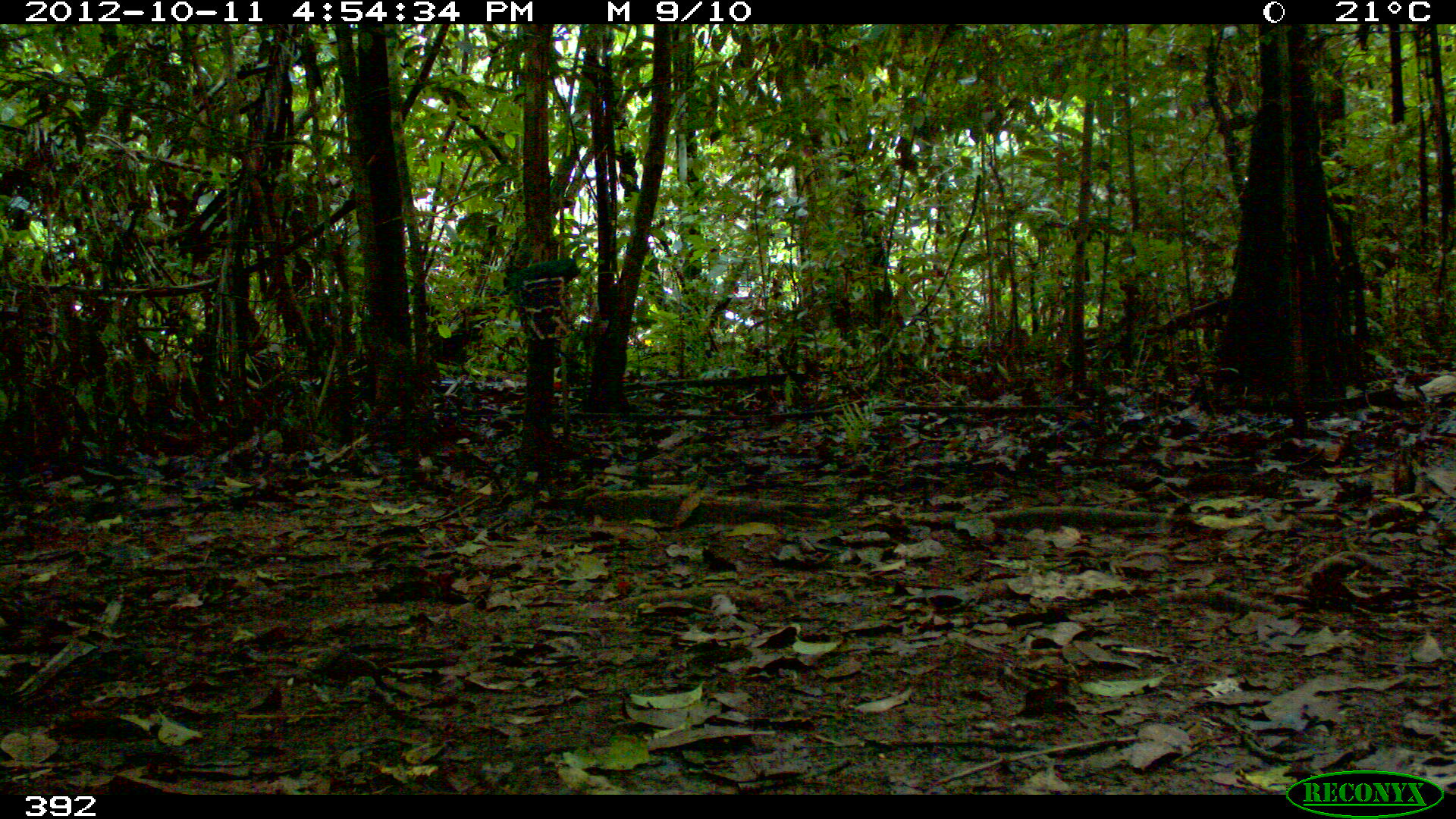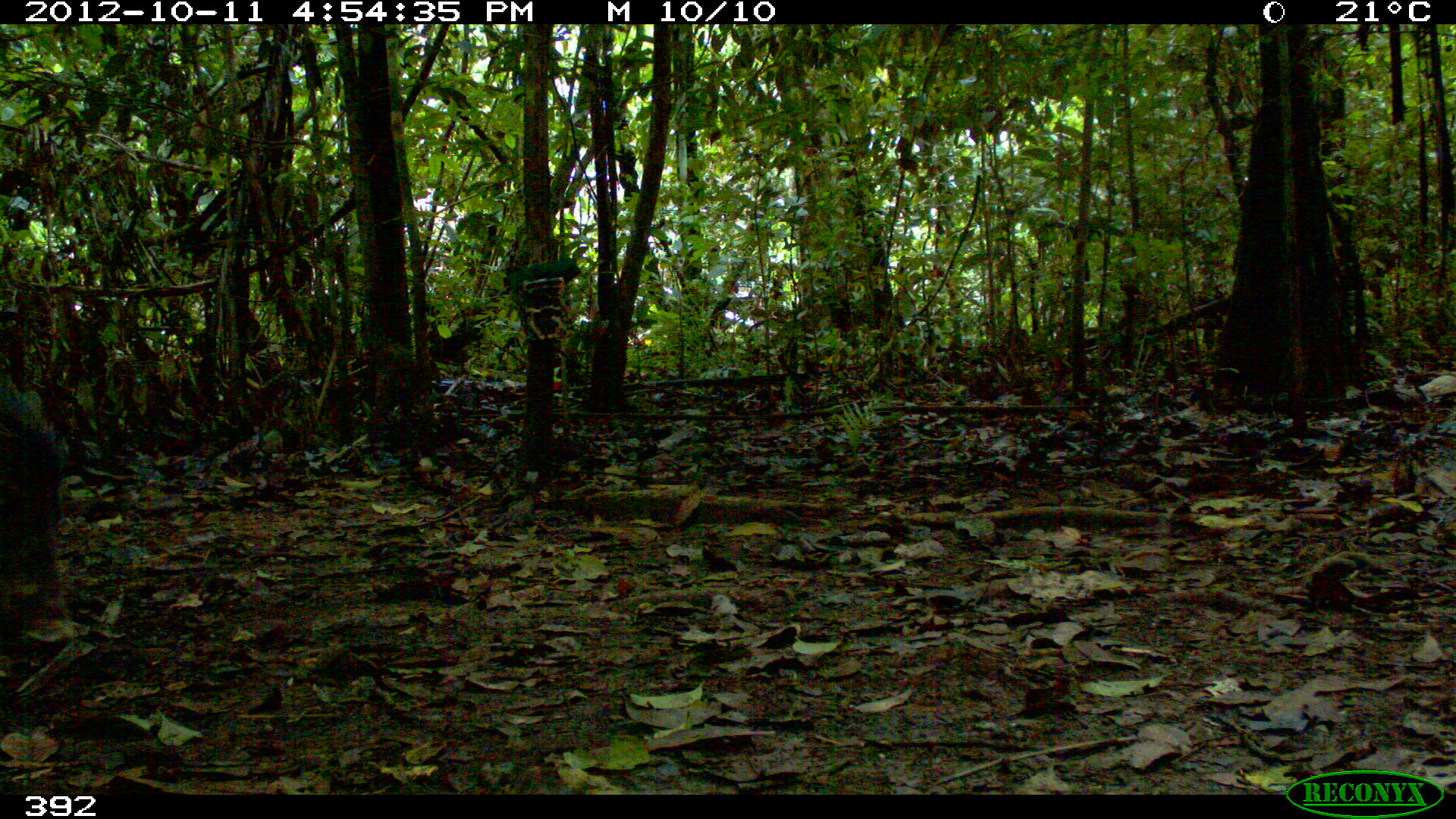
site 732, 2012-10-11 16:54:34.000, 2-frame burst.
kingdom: Animalia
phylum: Chordata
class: Mammalia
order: Artiodactyla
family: Tayassuidae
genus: Tayassu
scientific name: Tayassu pecari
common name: white-lipped peccary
Tayassu pecari (white-lipped peccary).